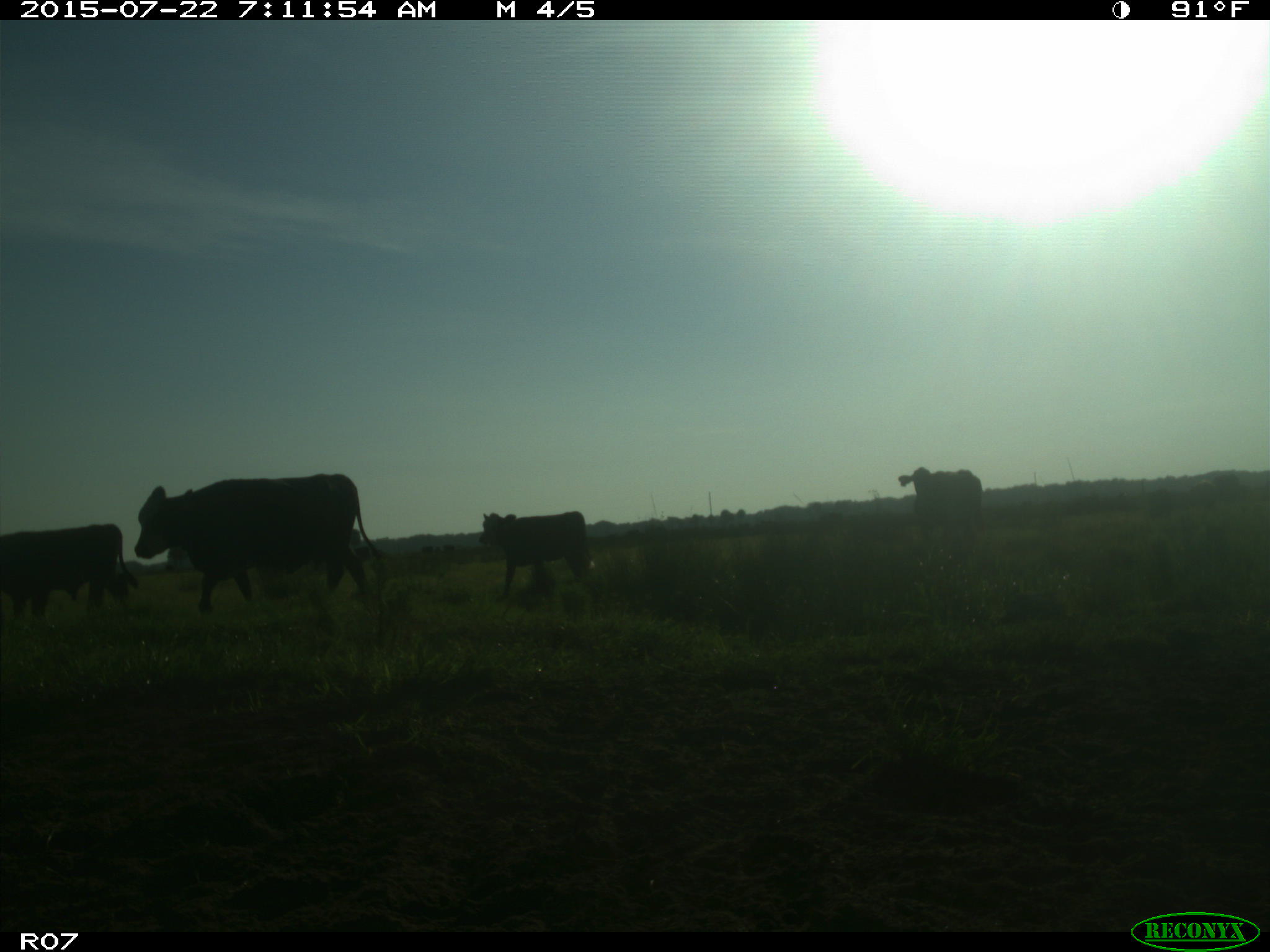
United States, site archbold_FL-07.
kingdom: Animalia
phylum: Chordata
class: Mammalia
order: Carnivora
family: Procyonidae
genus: Procyon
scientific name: Procyon lotor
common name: common raccoon